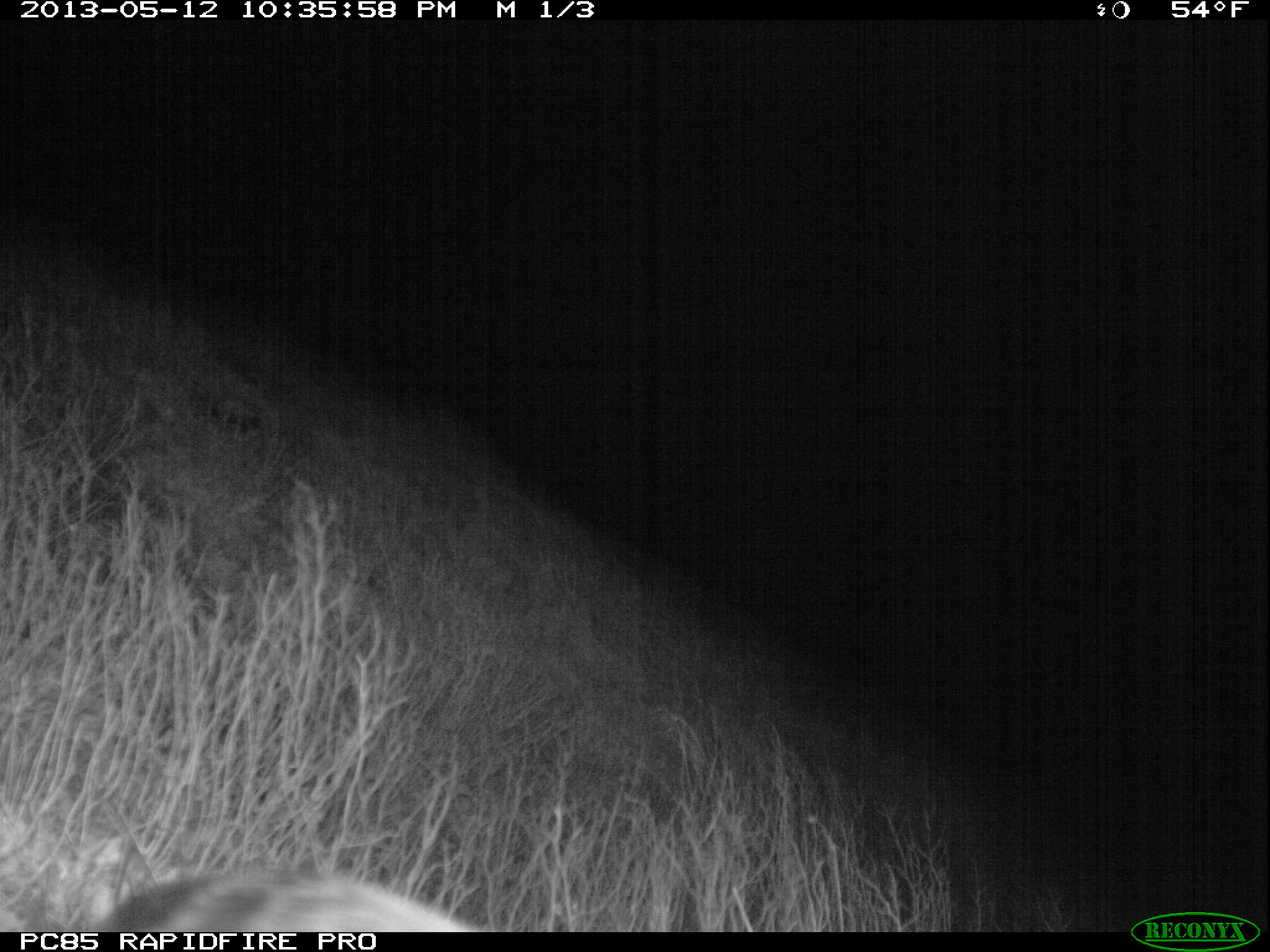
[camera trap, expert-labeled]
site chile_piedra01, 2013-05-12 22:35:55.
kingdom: Animalia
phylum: Chordata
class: Aves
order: Procellariiformes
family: Procellariidae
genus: Calonectris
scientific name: Calonectris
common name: shearwater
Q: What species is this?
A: Shearwater (Calonectris).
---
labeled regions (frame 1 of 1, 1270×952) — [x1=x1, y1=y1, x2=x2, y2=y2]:
shearwater: [x1=79, y1=869, x2=475, y2=932]; [x1=210, y1=409, x2=278, y2=443]